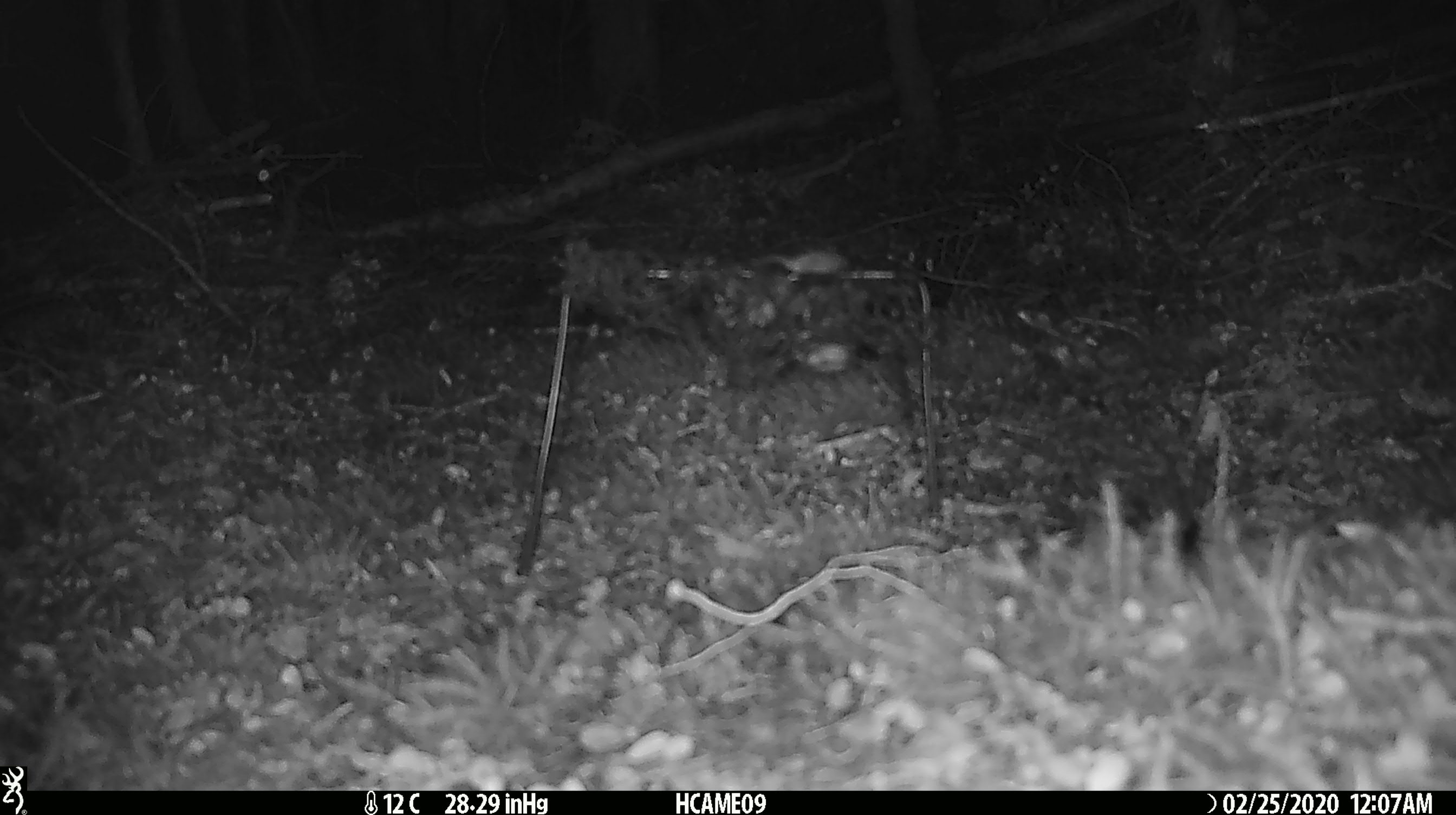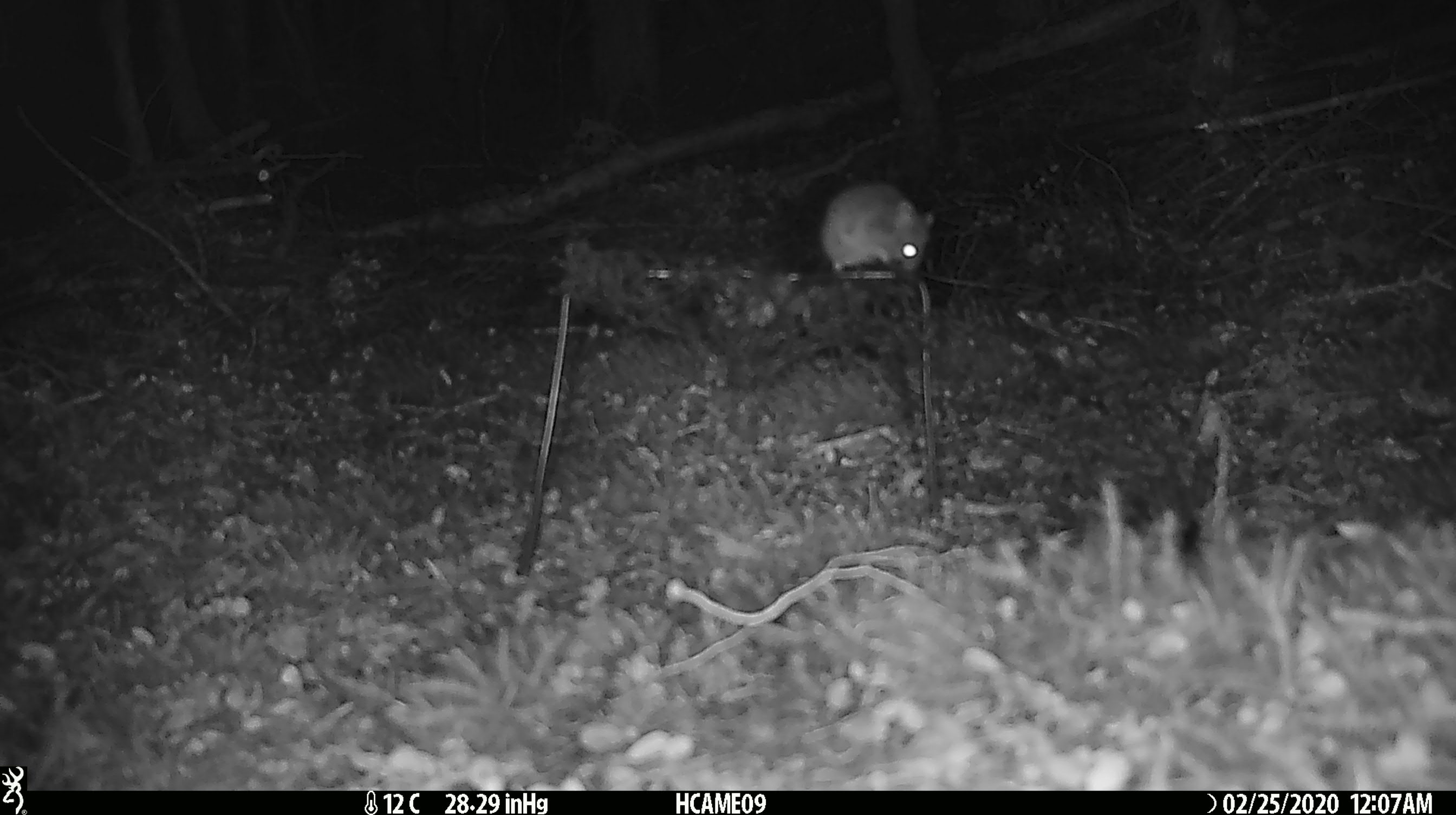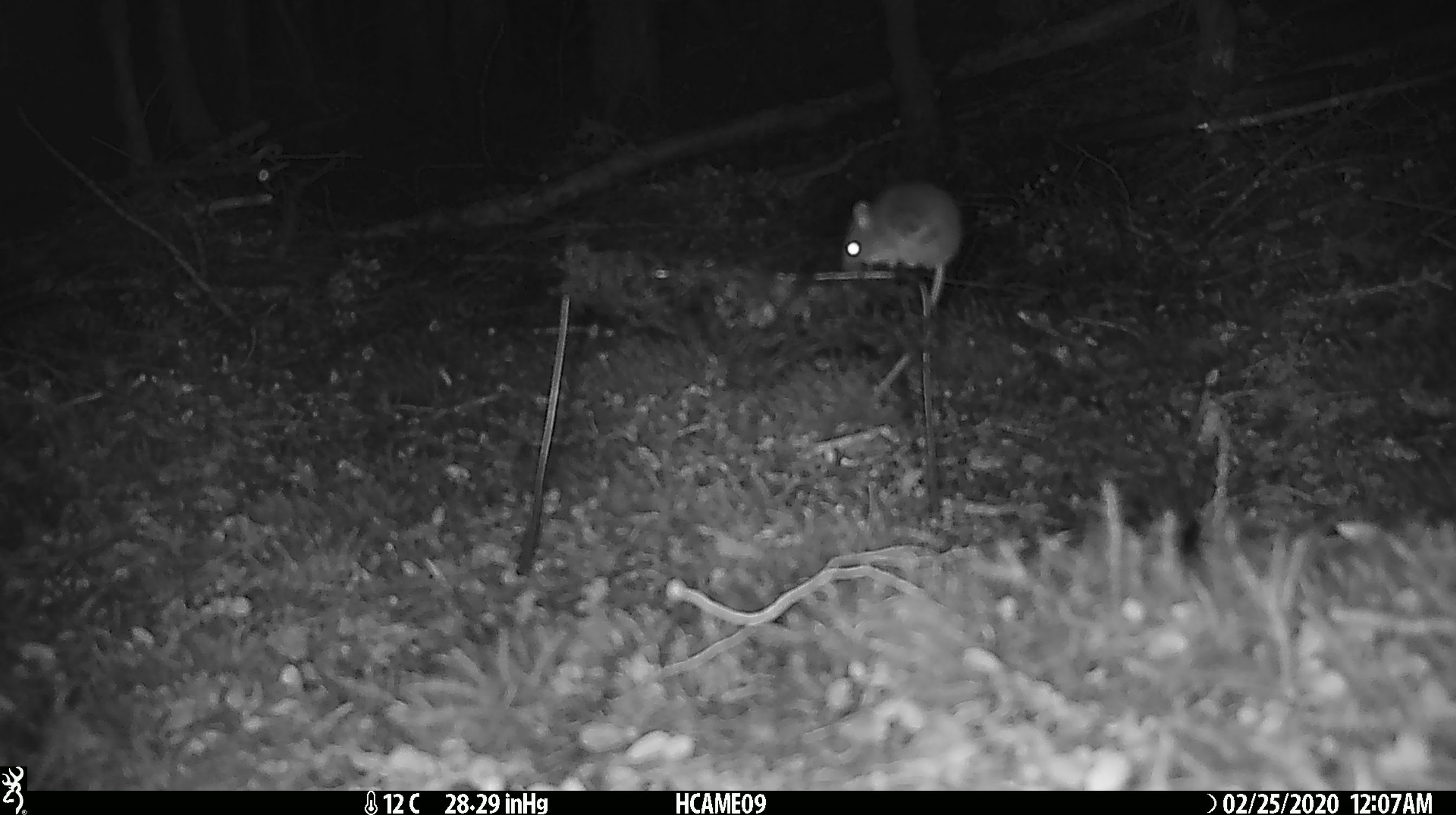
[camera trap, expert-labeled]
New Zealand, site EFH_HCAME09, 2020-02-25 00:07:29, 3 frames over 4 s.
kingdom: Animalia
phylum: Chordata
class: Mammalia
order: Rodentia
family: Muridae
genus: Mus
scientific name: Mus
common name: mouse